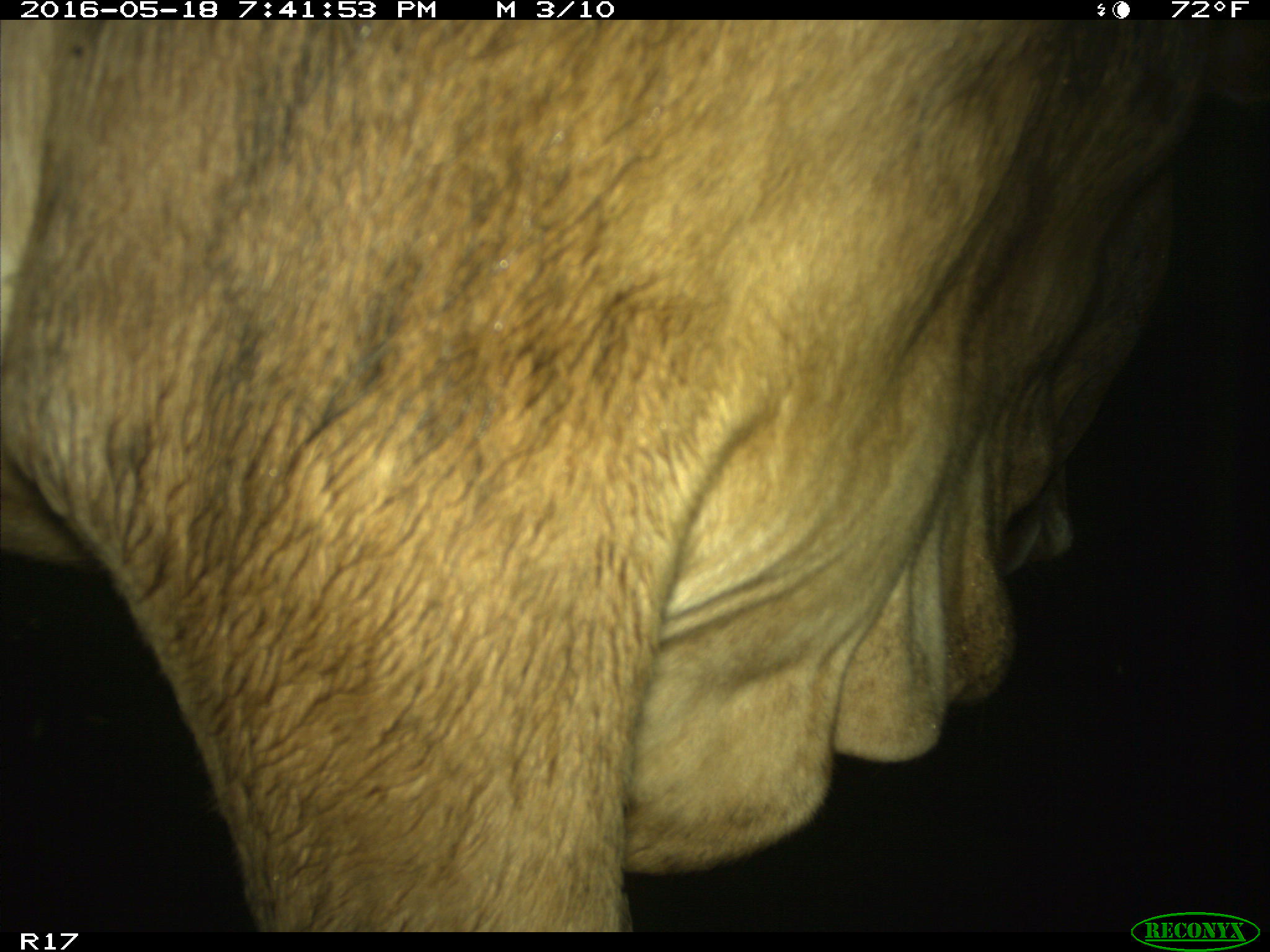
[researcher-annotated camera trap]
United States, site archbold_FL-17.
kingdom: Animalia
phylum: Chordata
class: Mammalia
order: Artiodactyla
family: Bovidae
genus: Bos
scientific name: Bos taurus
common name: domestic cow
Bos taurus (domestic cow).